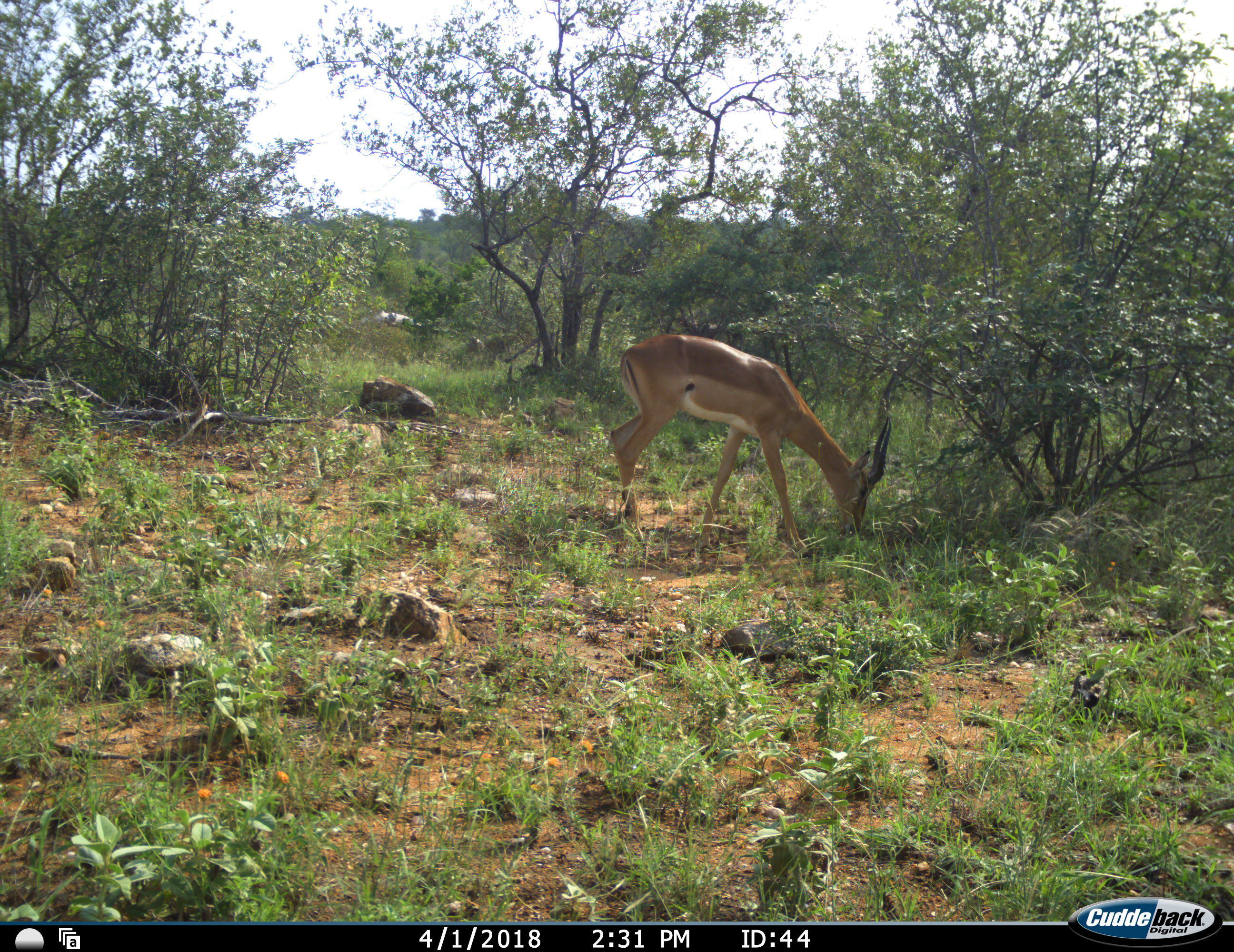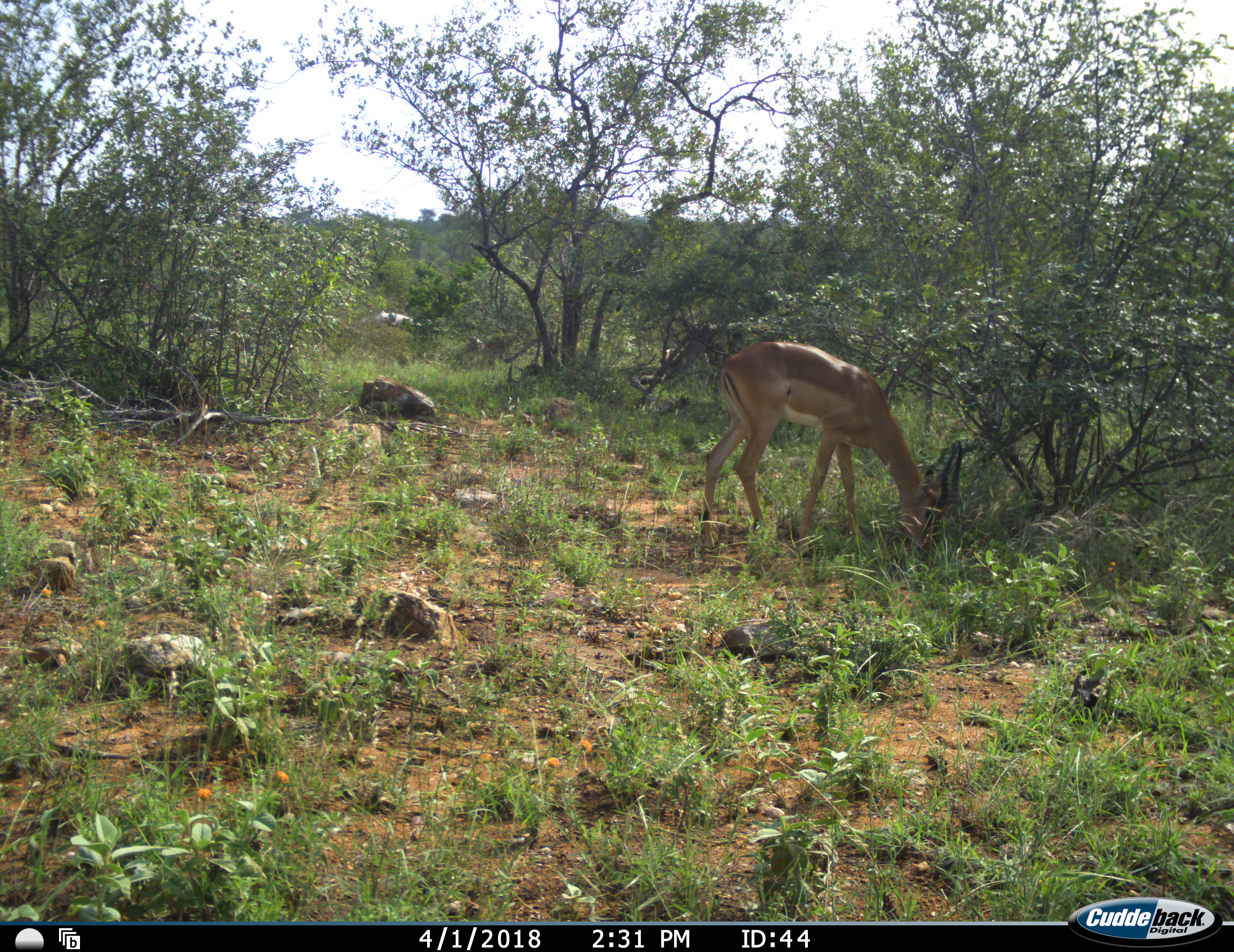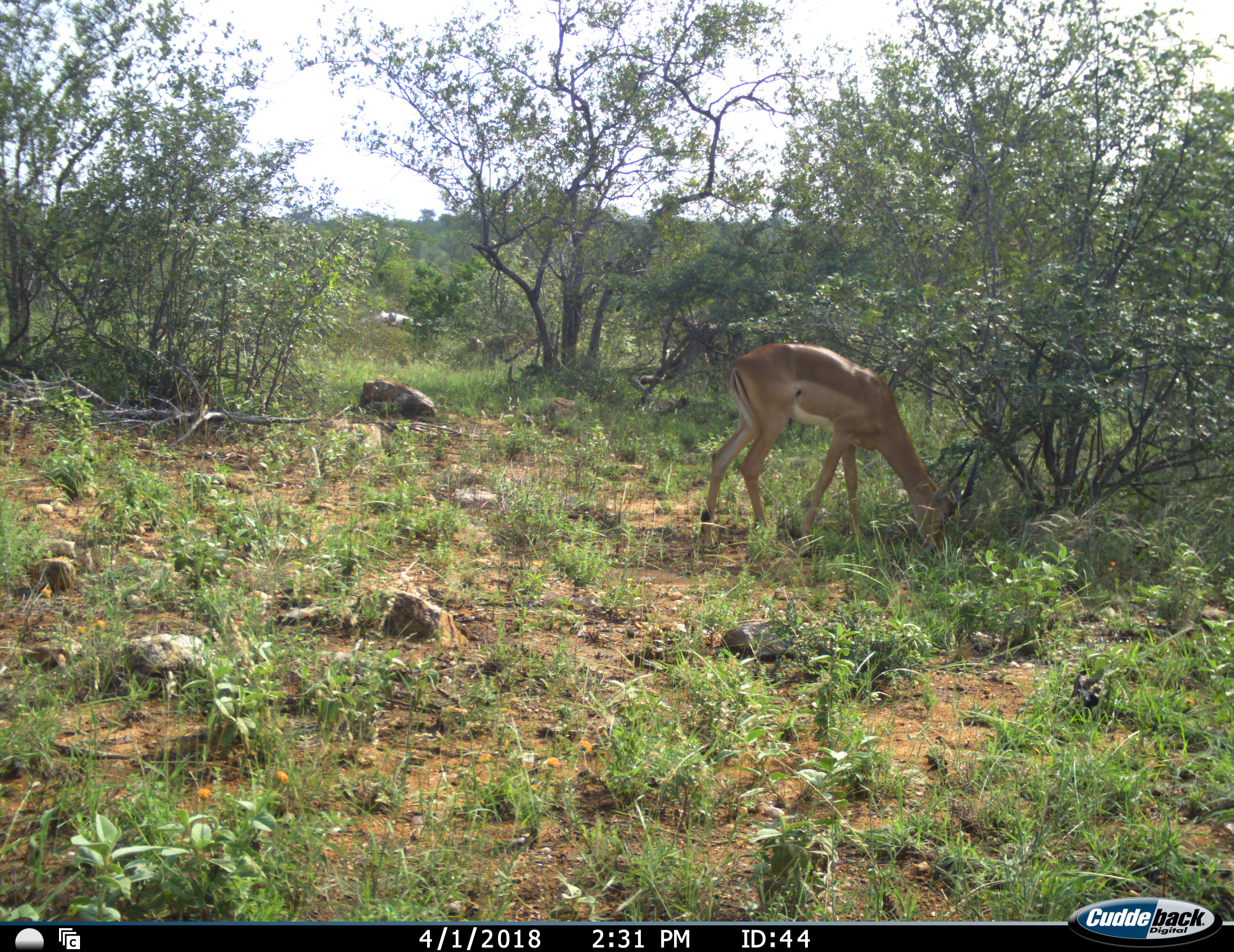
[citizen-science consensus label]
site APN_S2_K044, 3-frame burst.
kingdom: Animalia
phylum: Chordata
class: Mammalia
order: Artiodactyla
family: Bovidae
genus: Aepyceros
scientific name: Aepyceros melampus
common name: impala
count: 1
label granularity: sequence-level